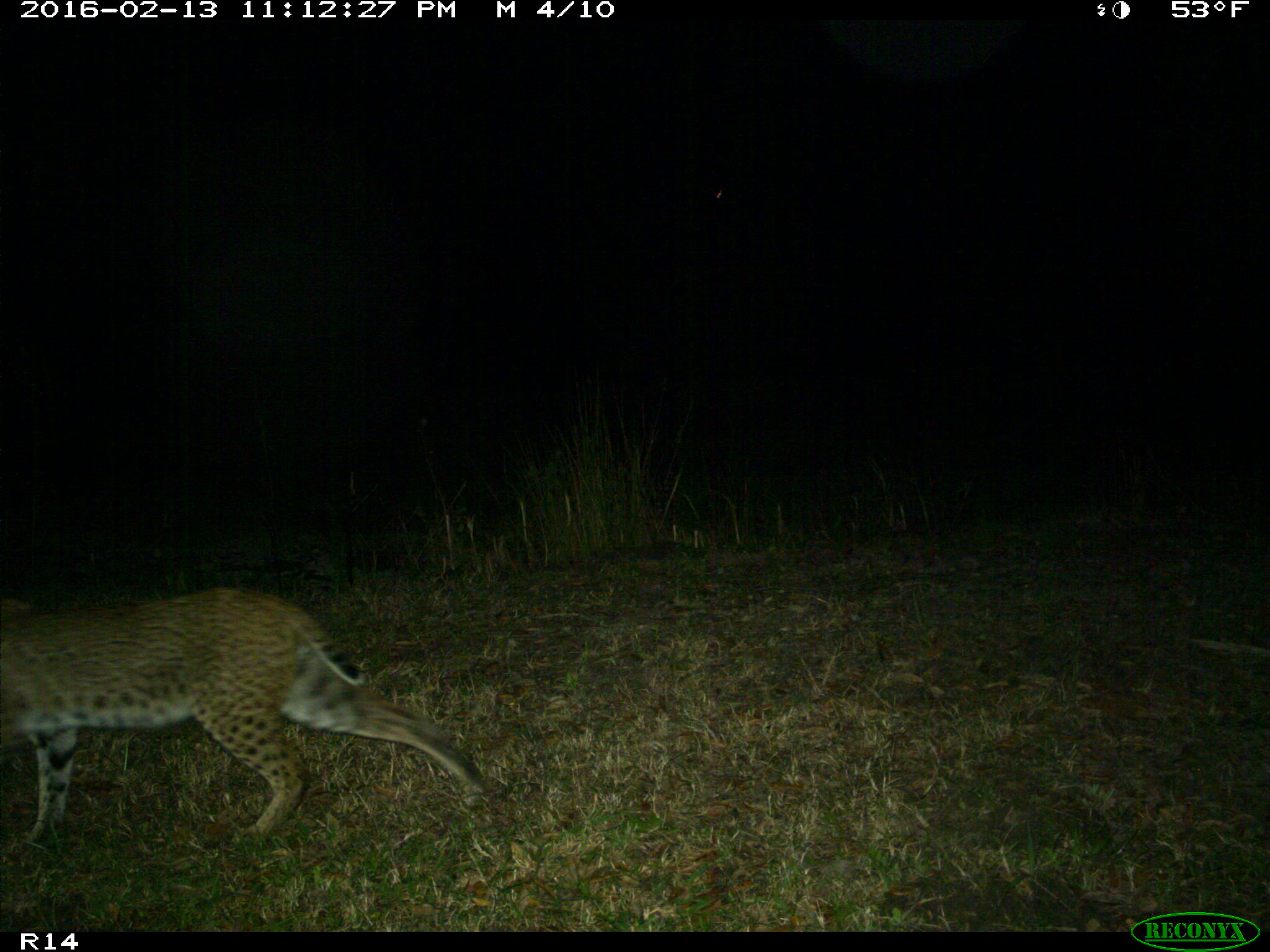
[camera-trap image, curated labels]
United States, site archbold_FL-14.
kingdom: Animalia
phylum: Chordata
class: Mammalia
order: Carnivora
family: Felidae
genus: Lynx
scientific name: Lynx rufus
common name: bobcat